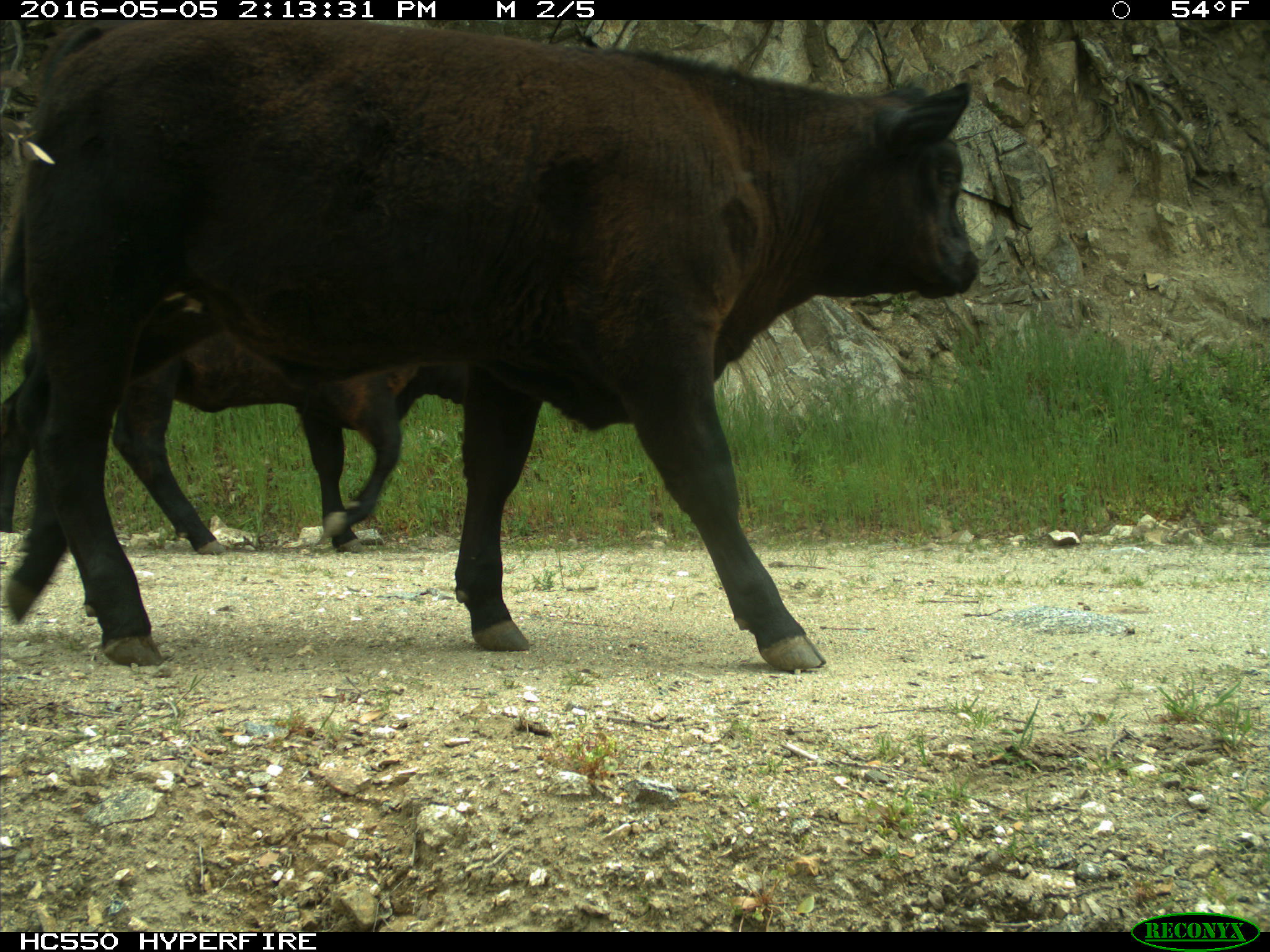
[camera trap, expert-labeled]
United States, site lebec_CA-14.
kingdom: Animalia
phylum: Chordata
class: Mammalia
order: Artiodactyla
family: Bovidae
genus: Bos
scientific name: Bos taurus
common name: domestic cow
Bos taurus (domestic cow).